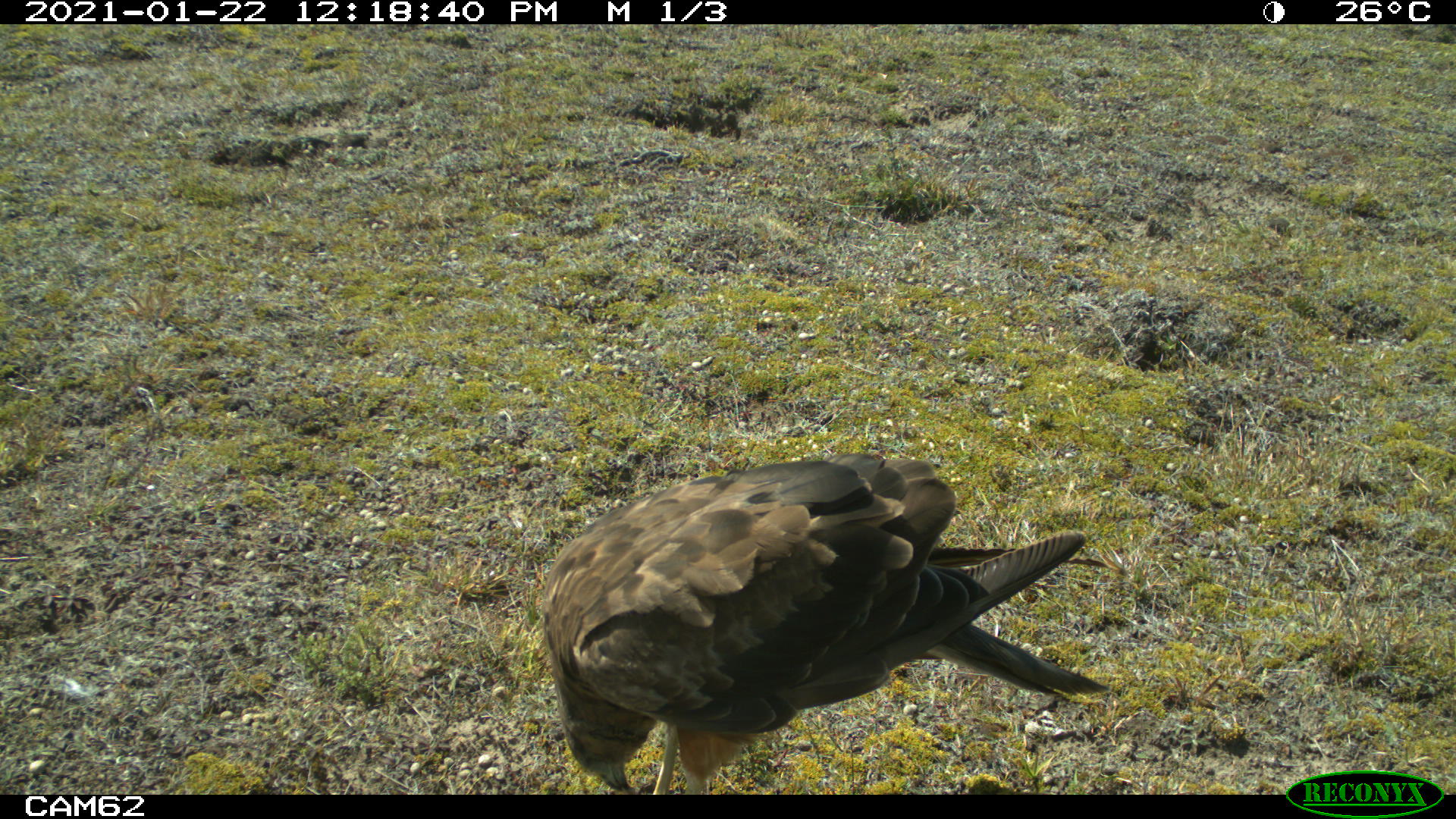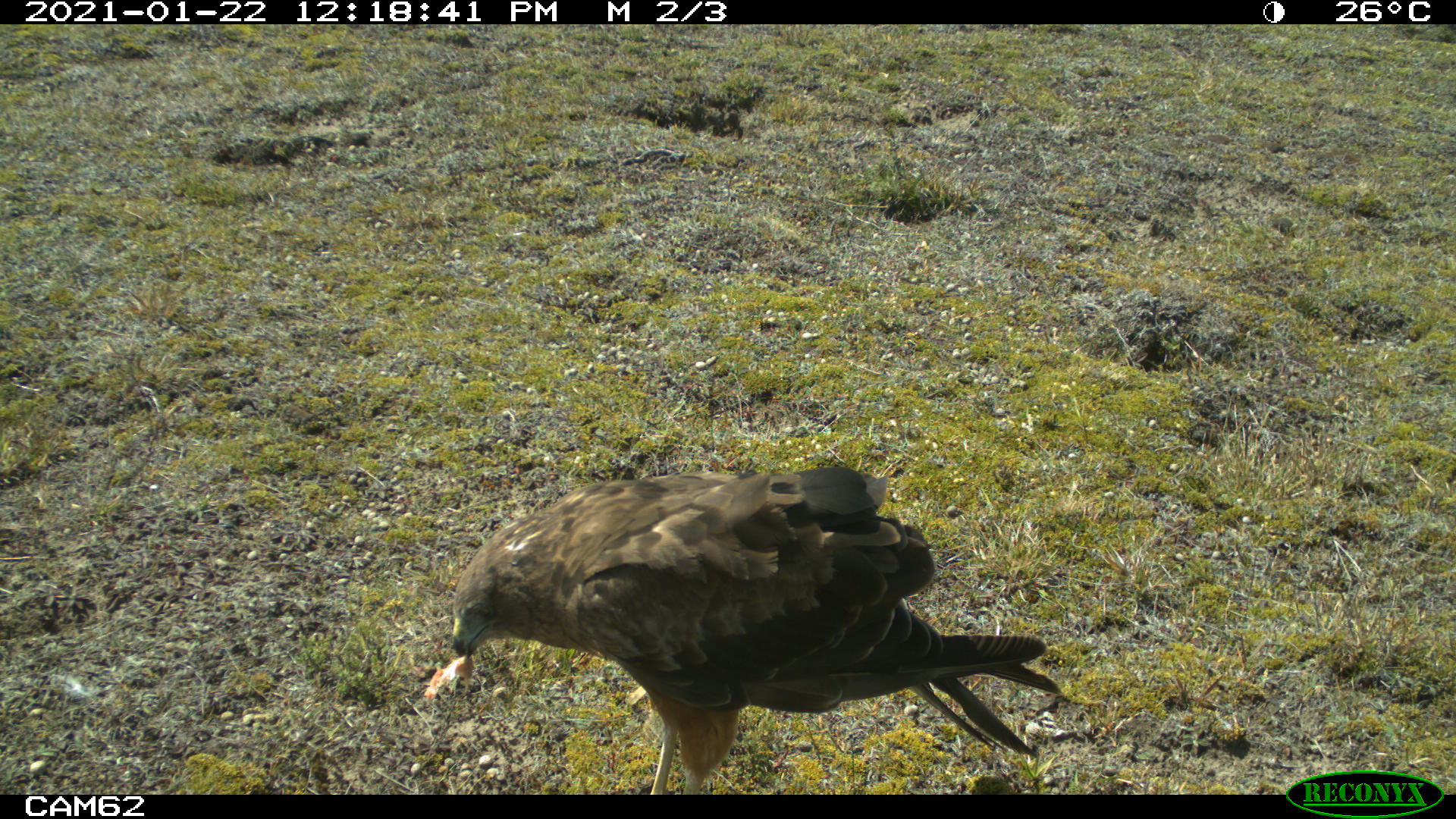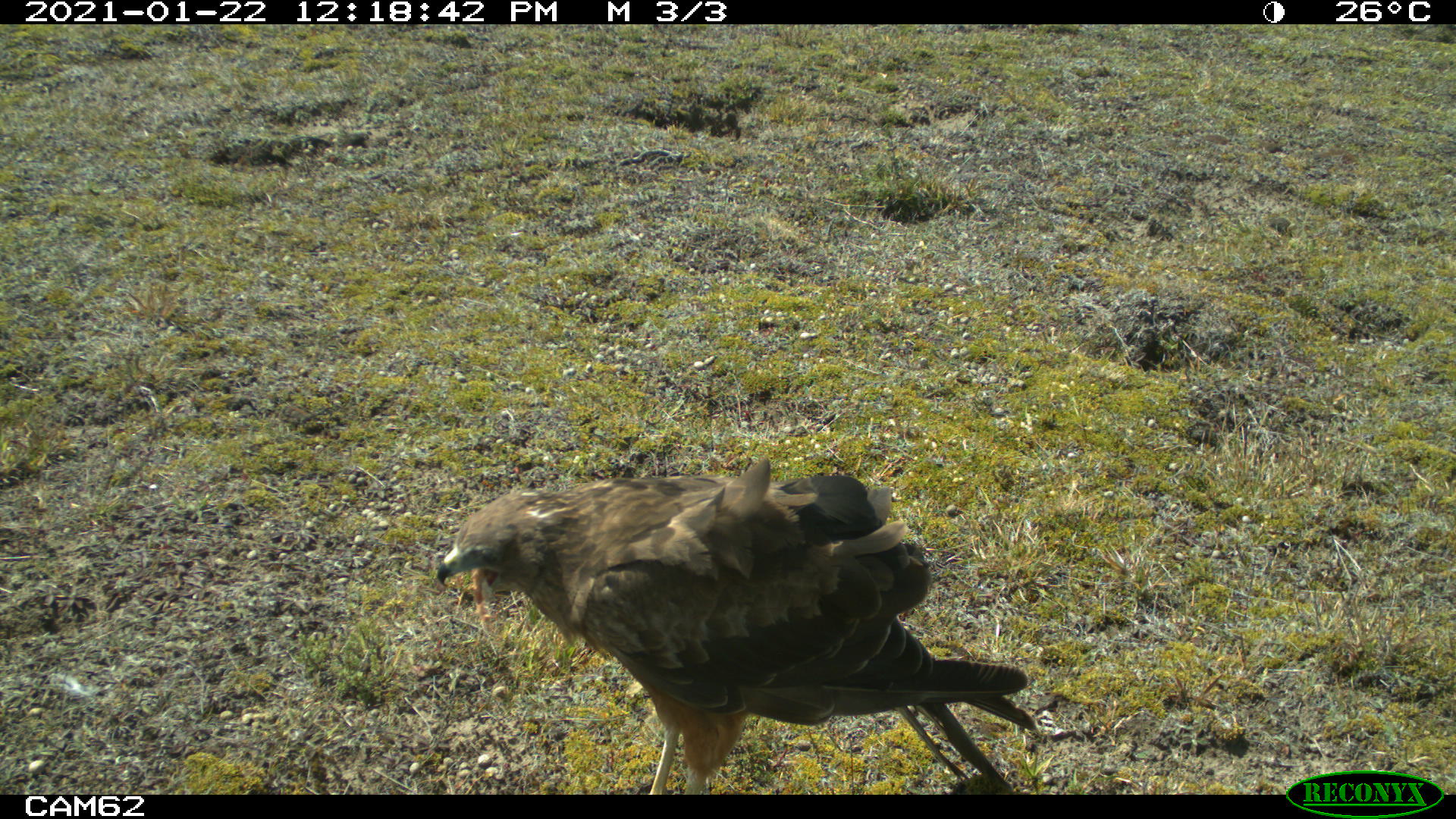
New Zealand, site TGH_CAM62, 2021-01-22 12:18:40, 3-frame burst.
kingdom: Animalia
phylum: Chordata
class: Aves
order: Accipitriformes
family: Accipitridae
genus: Circus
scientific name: Circus approximans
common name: swamp harrier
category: harrier